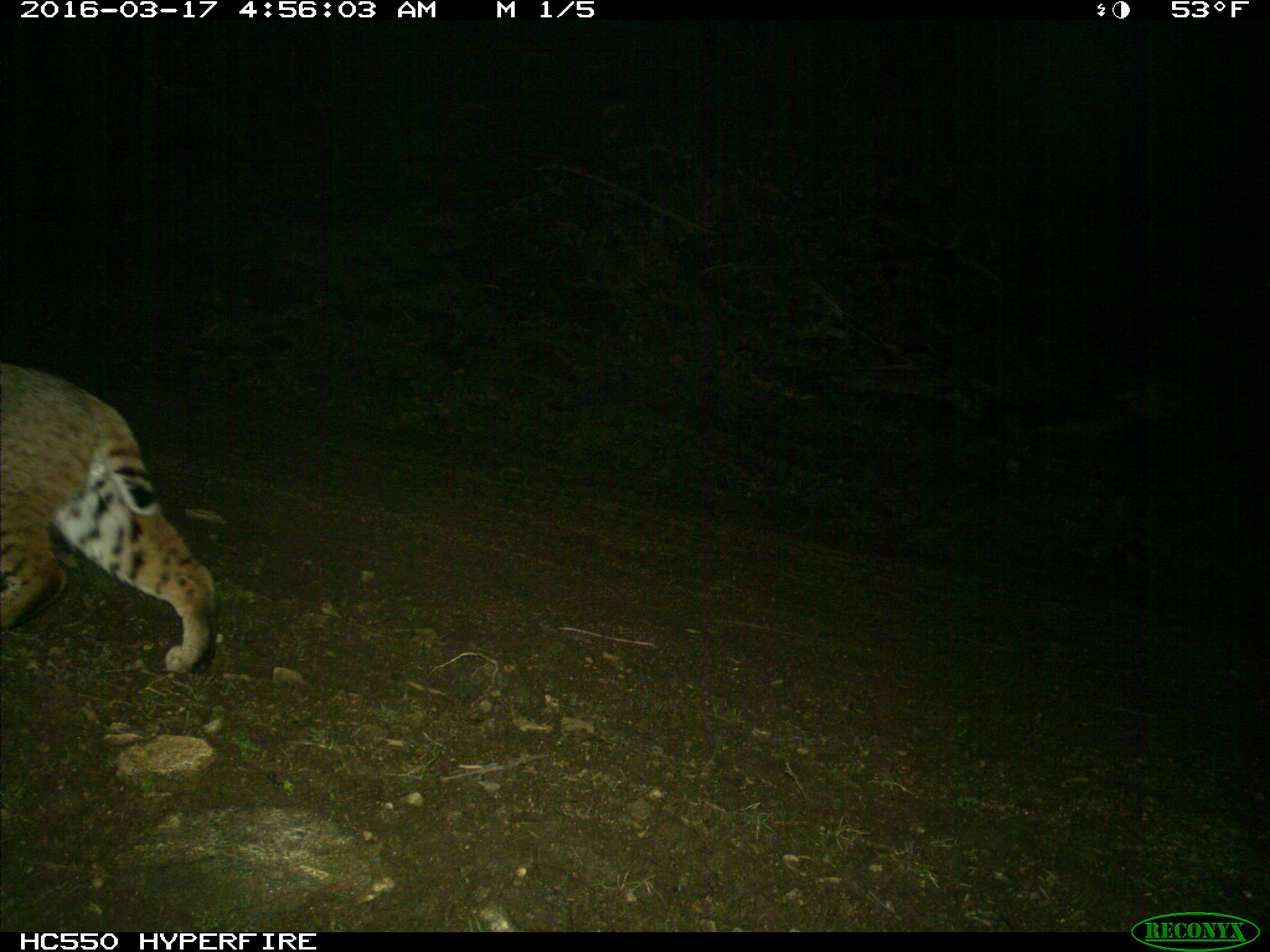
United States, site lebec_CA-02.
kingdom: Animalia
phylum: Chordata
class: Mammalia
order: Carnivora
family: Felidae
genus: Lynx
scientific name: Lynx rufus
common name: bobcat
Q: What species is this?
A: Lynx rufus (bobcat).